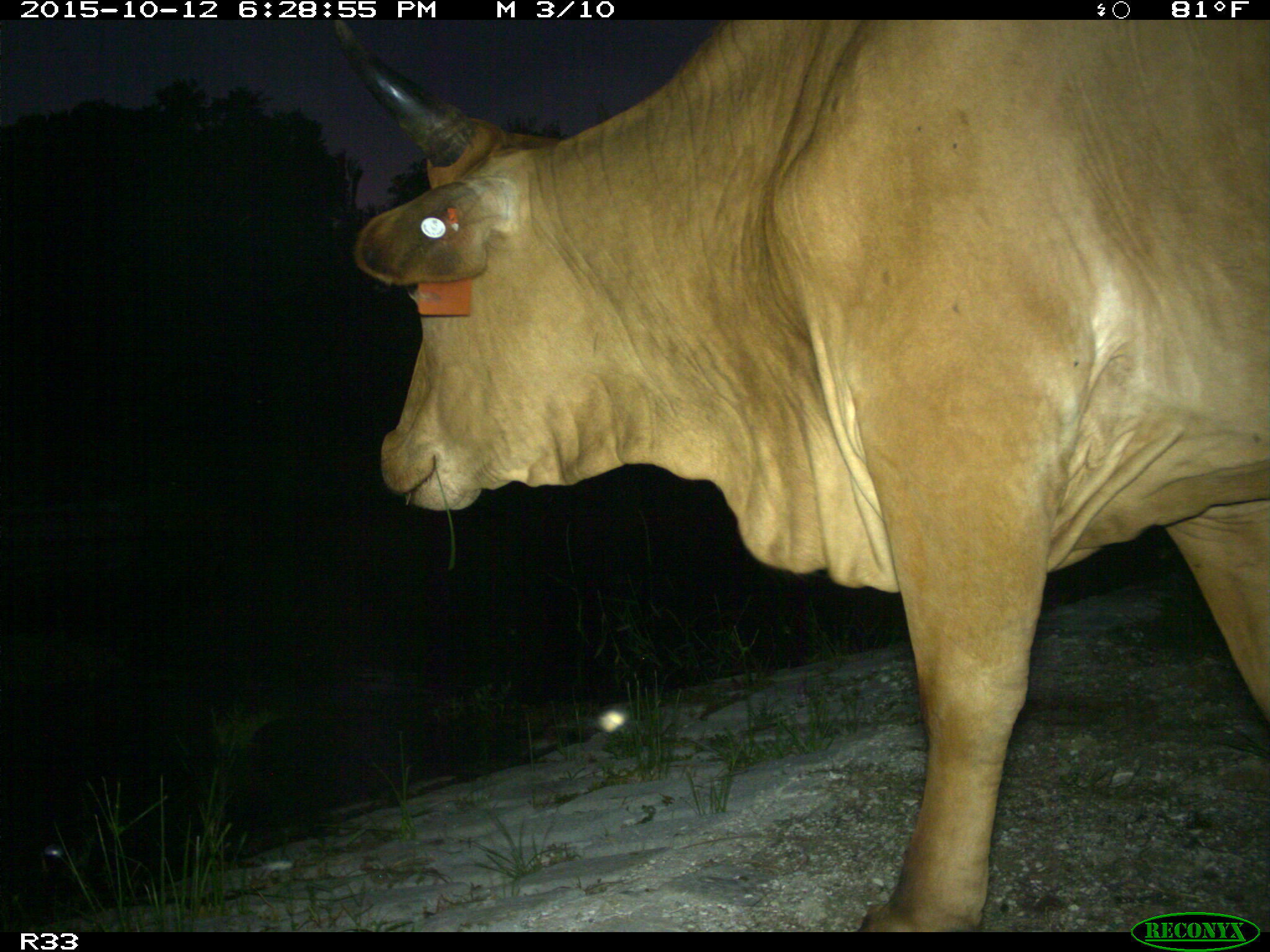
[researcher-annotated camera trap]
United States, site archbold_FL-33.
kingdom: Animalia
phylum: Chordata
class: Mammalia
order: Artiodactyla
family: Bovidae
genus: Bos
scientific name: Bos taurus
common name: domestic cow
Bos taurus (domestic cow).